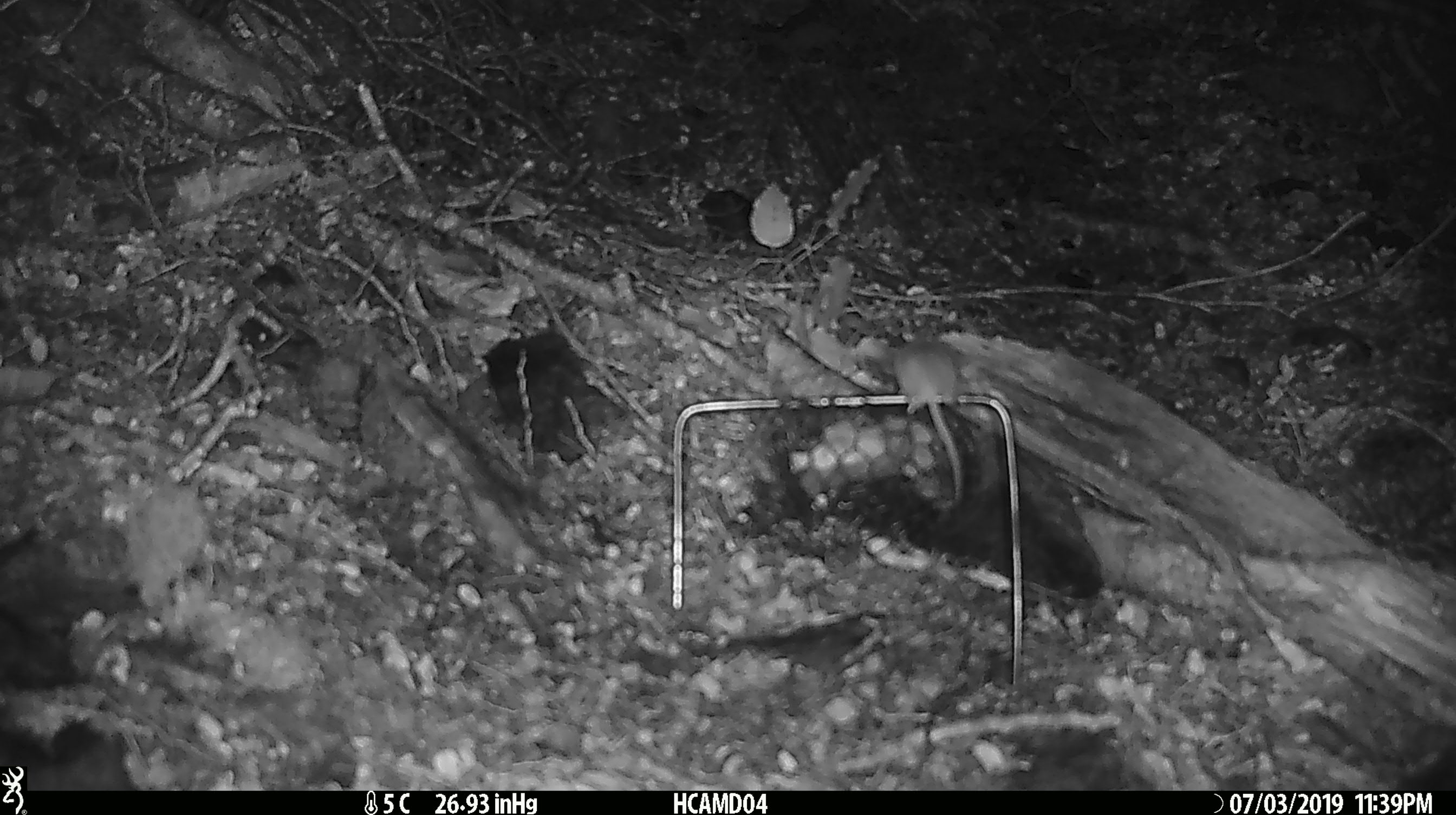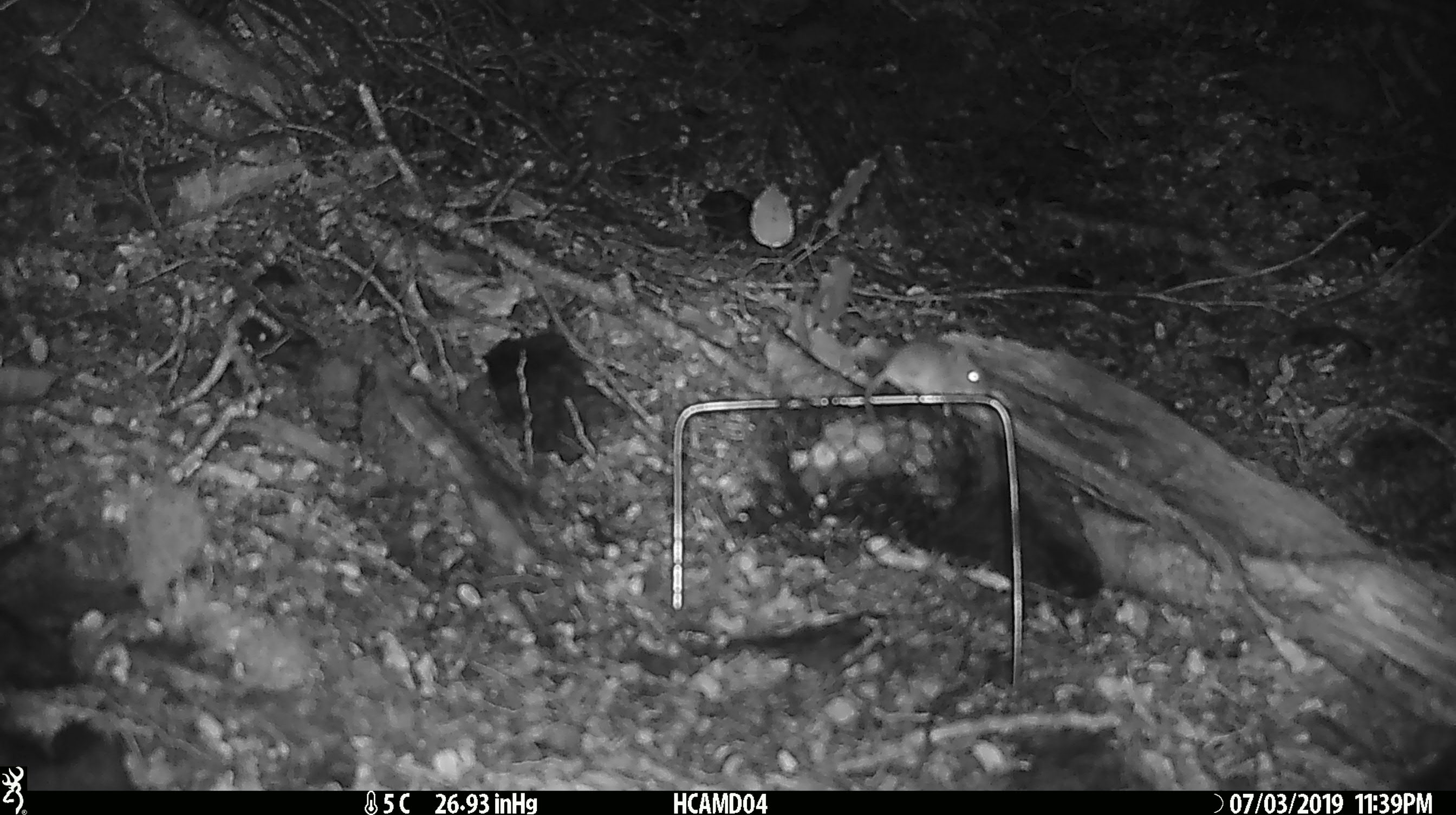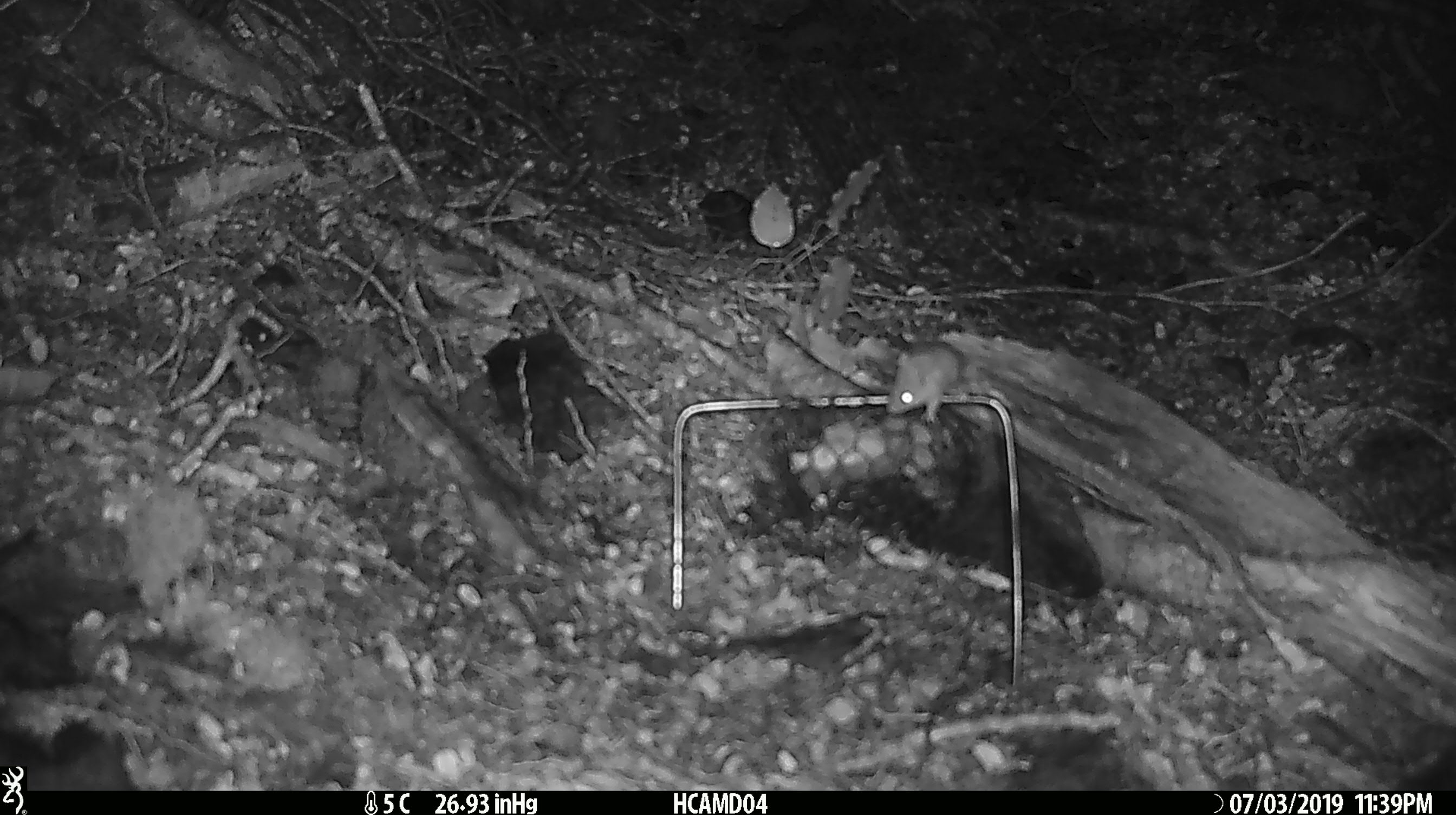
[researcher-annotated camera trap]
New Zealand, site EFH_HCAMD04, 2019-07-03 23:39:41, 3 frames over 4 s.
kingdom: Animalia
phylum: Chordata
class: Mammalia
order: Rodentia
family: Muridae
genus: Mus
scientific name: Mus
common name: mouse